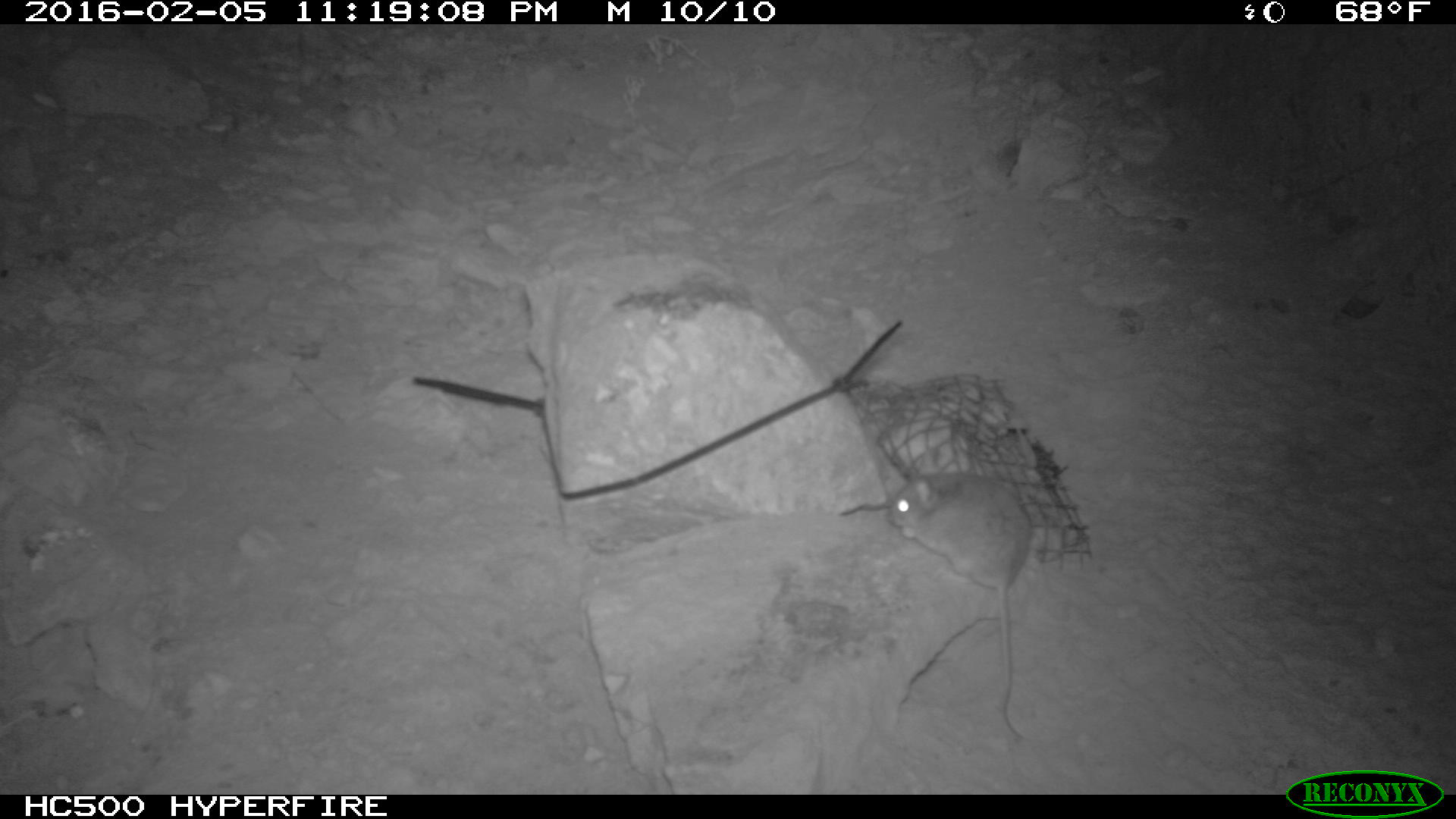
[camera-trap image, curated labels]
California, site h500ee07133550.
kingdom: Animalia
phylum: Chordata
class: Mammalia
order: Rodentia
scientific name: Rodentia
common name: rodent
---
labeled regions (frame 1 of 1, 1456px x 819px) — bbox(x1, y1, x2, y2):
rodent: bbox(886, 466, 1039, 742)